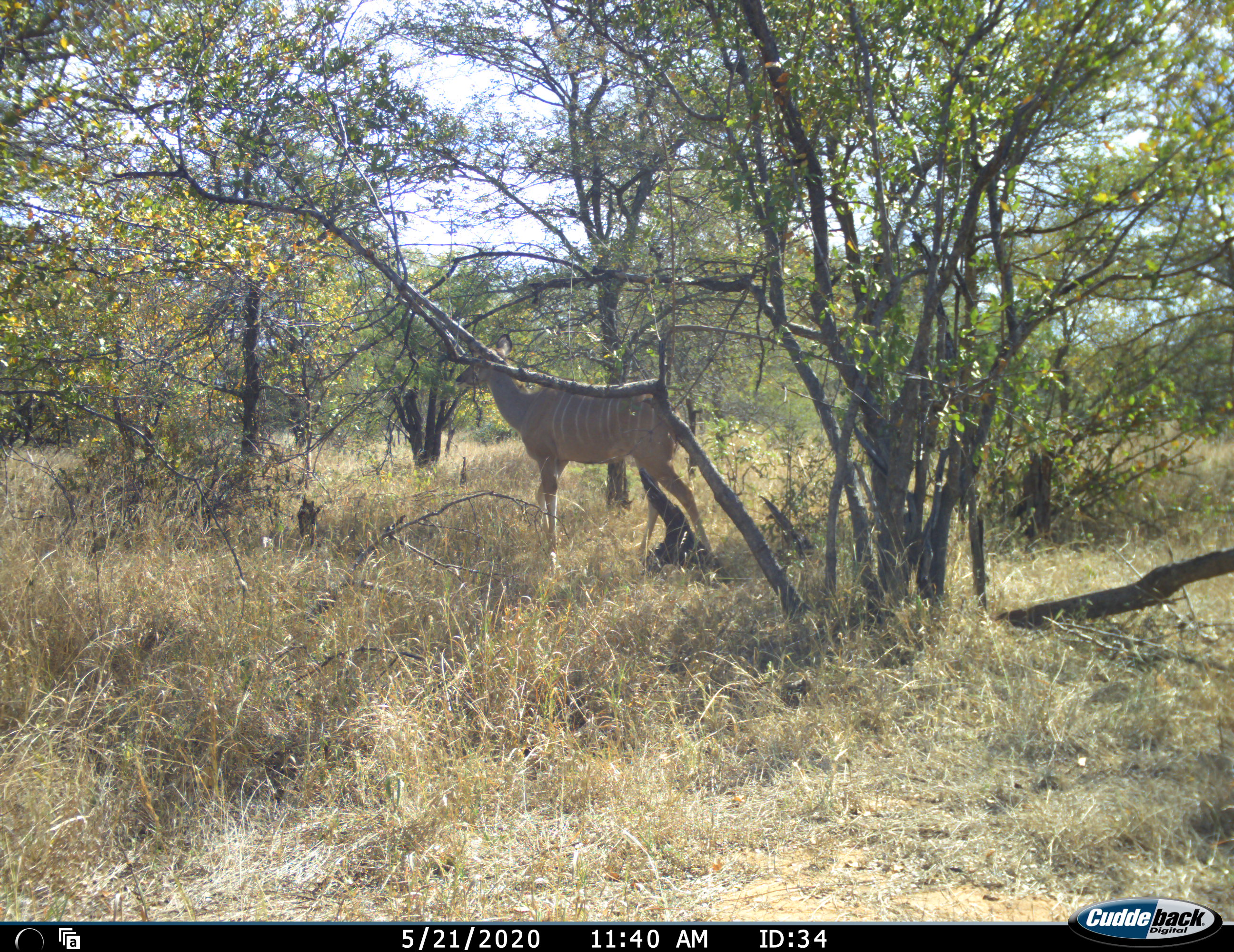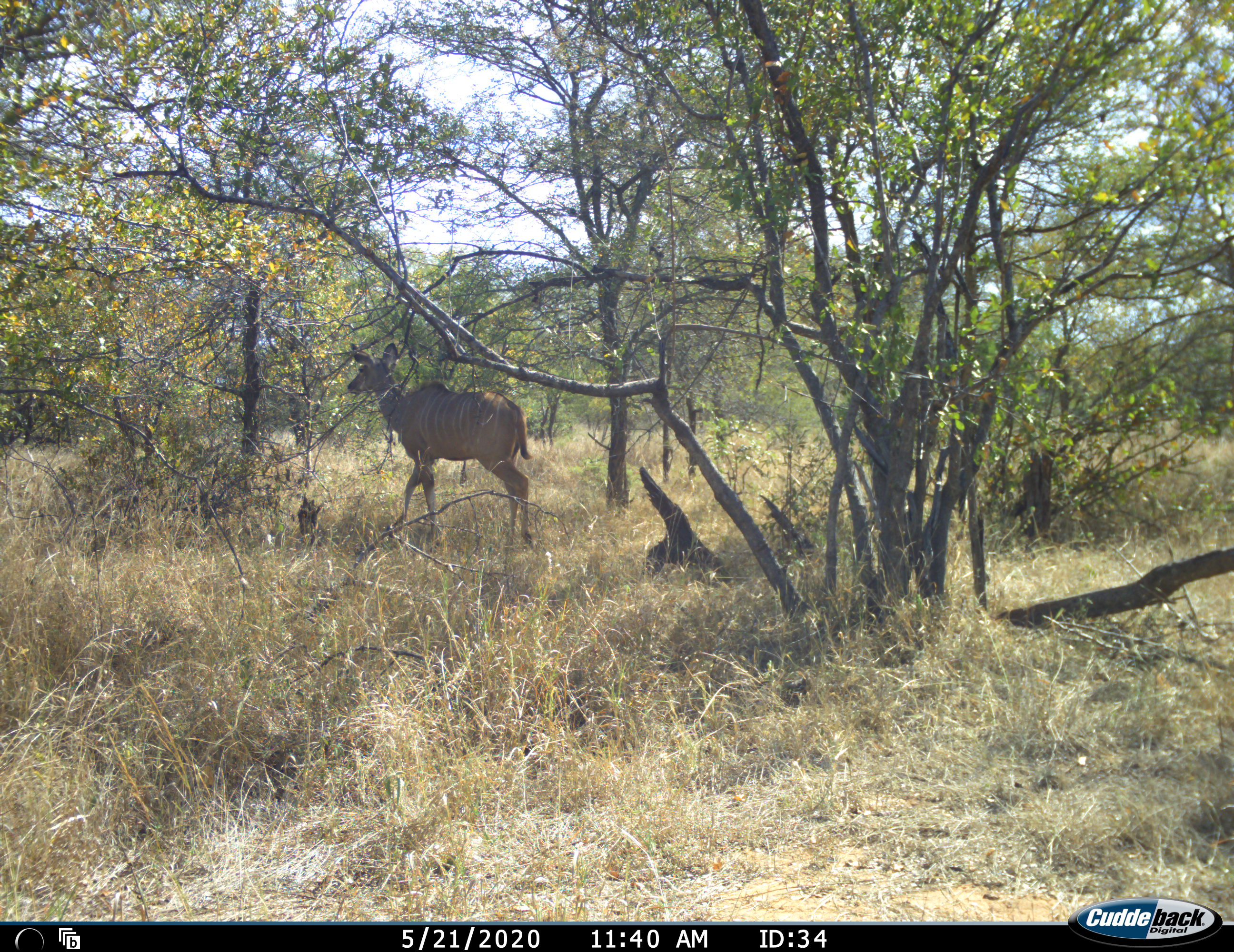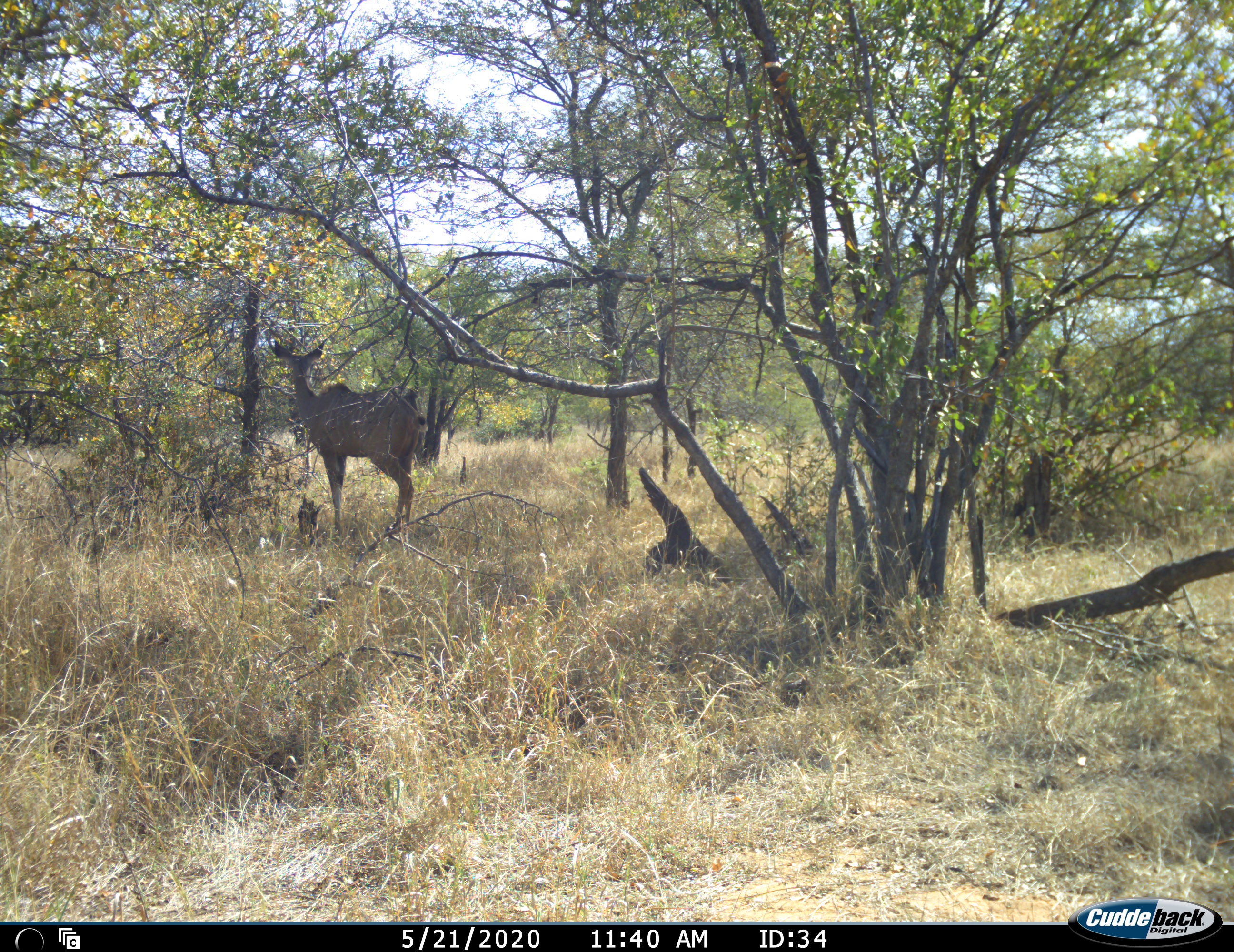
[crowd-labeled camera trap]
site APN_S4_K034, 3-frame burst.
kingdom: Animalia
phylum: Chordata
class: Mammalia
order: Artiodactyla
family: Bovidae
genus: Tragelaphus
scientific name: Tragelaphus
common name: kudu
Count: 1.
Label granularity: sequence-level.